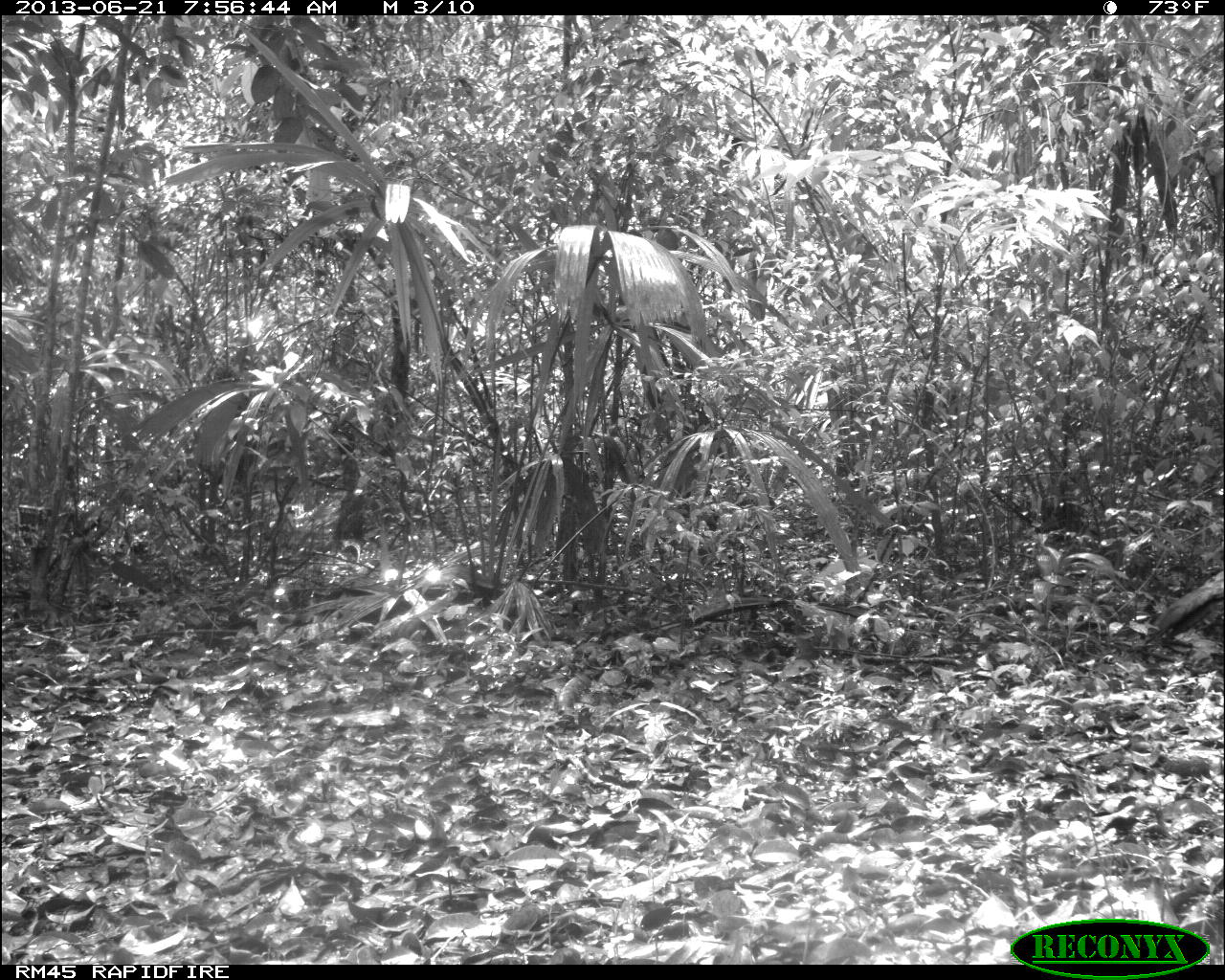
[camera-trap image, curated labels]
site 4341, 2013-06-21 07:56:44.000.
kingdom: Animalia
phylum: Chordata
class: Aves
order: Galliformes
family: Cracidae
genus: Crax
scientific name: Crax rubra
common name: great curassow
Crax rubra (great curassow), count 1, sex male.